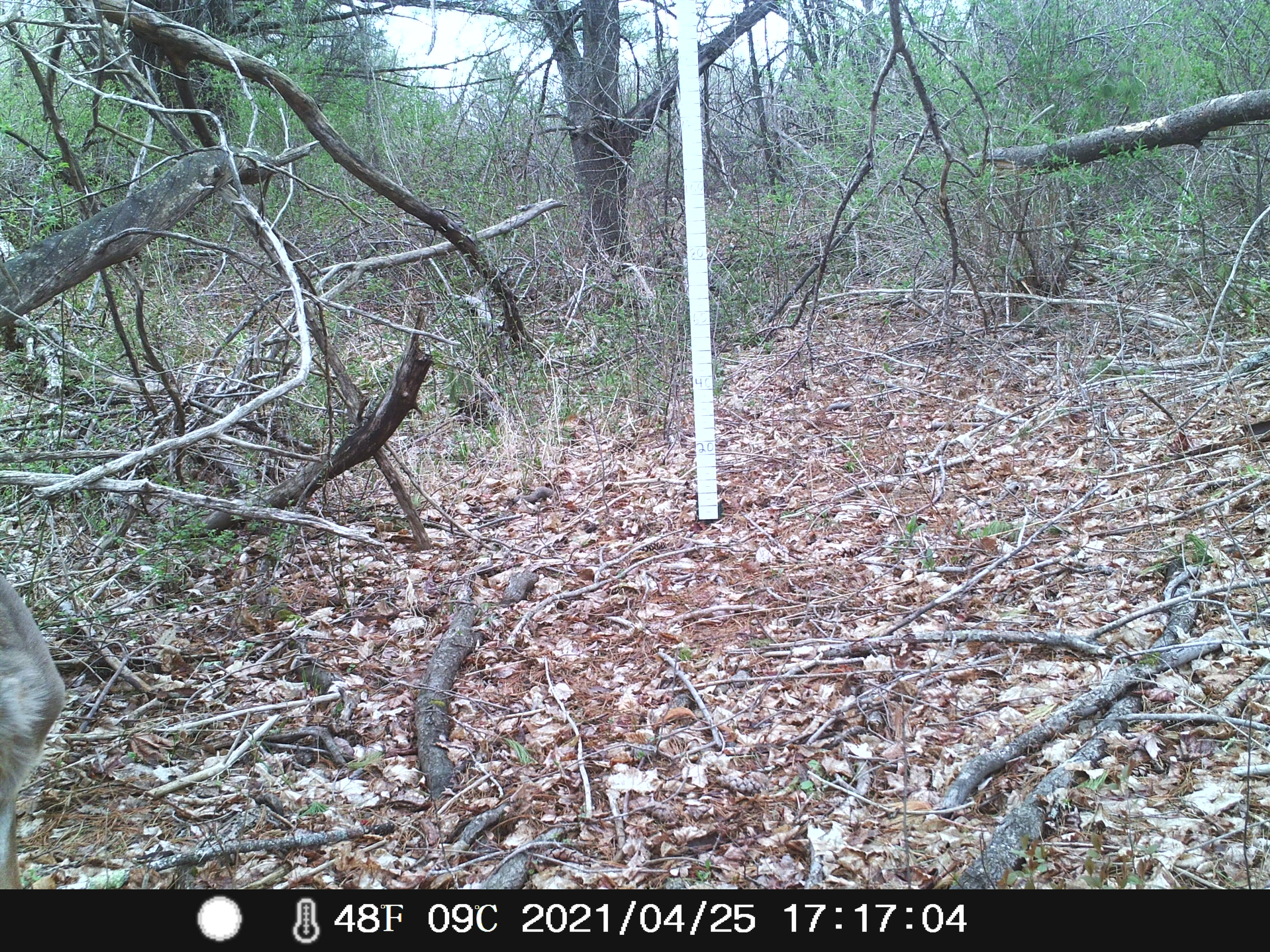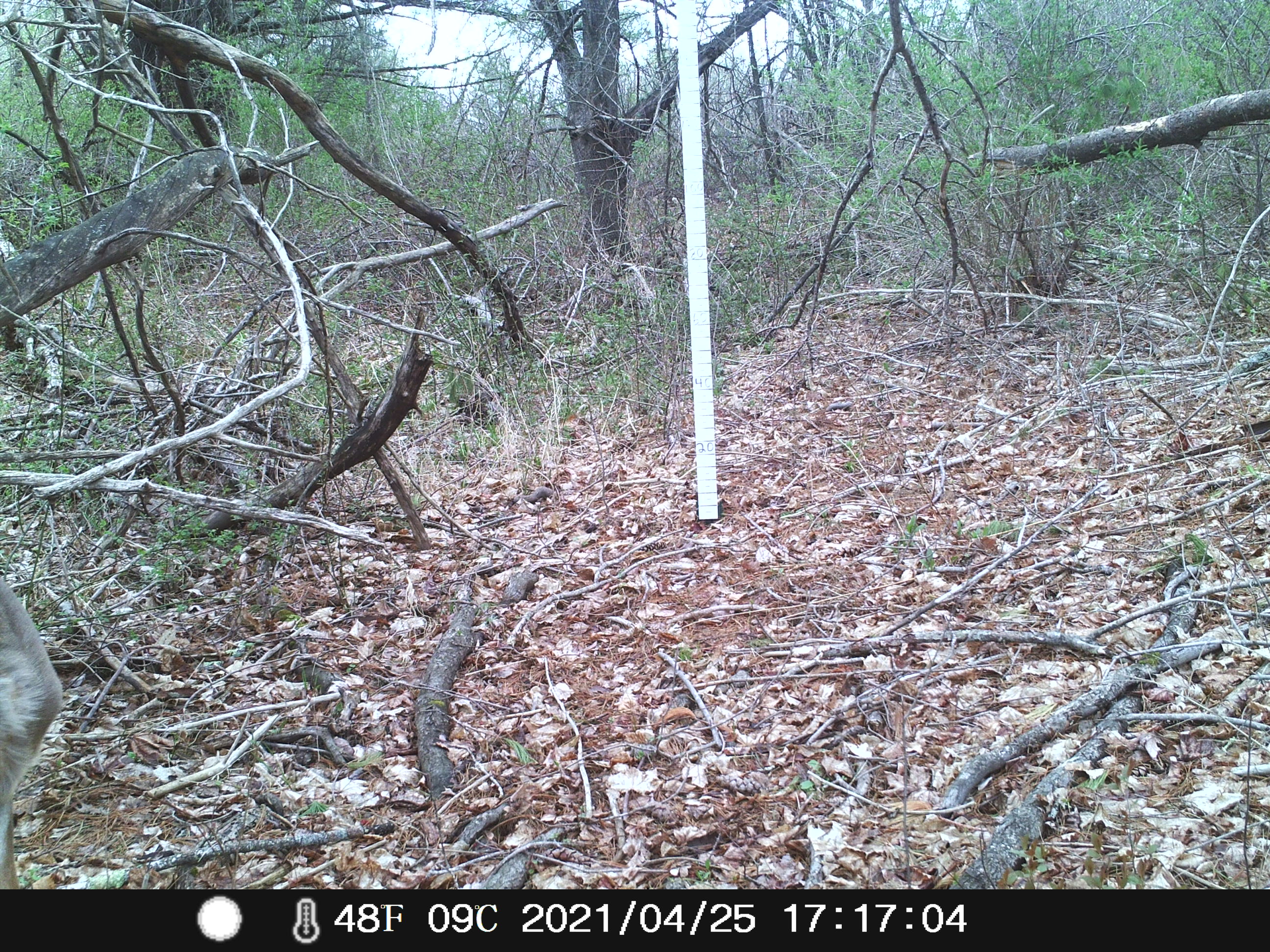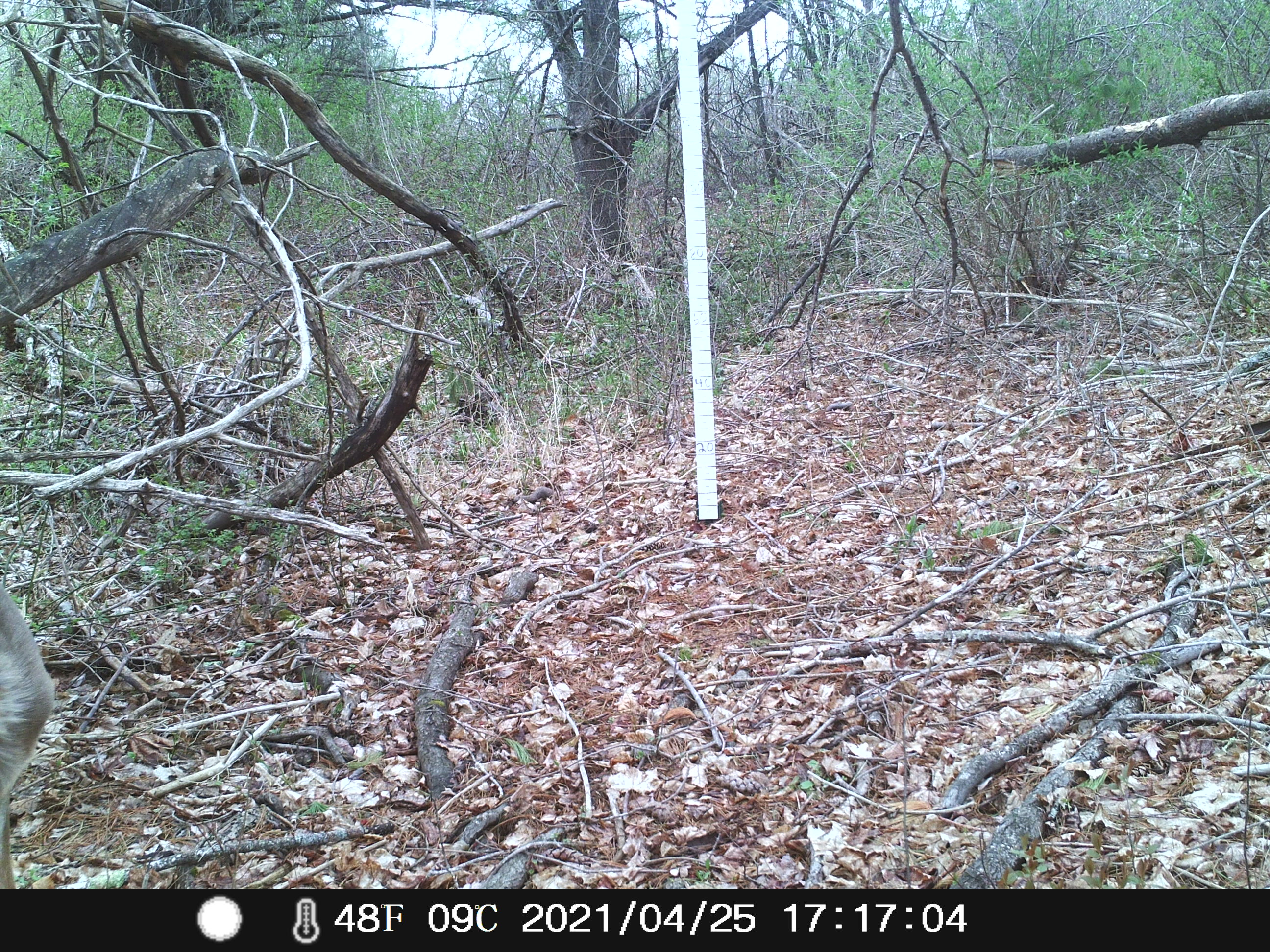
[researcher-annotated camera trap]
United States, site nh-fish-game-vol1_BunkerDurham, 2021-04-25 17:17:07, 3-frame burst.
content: unidentified animal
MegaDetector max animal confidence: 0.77